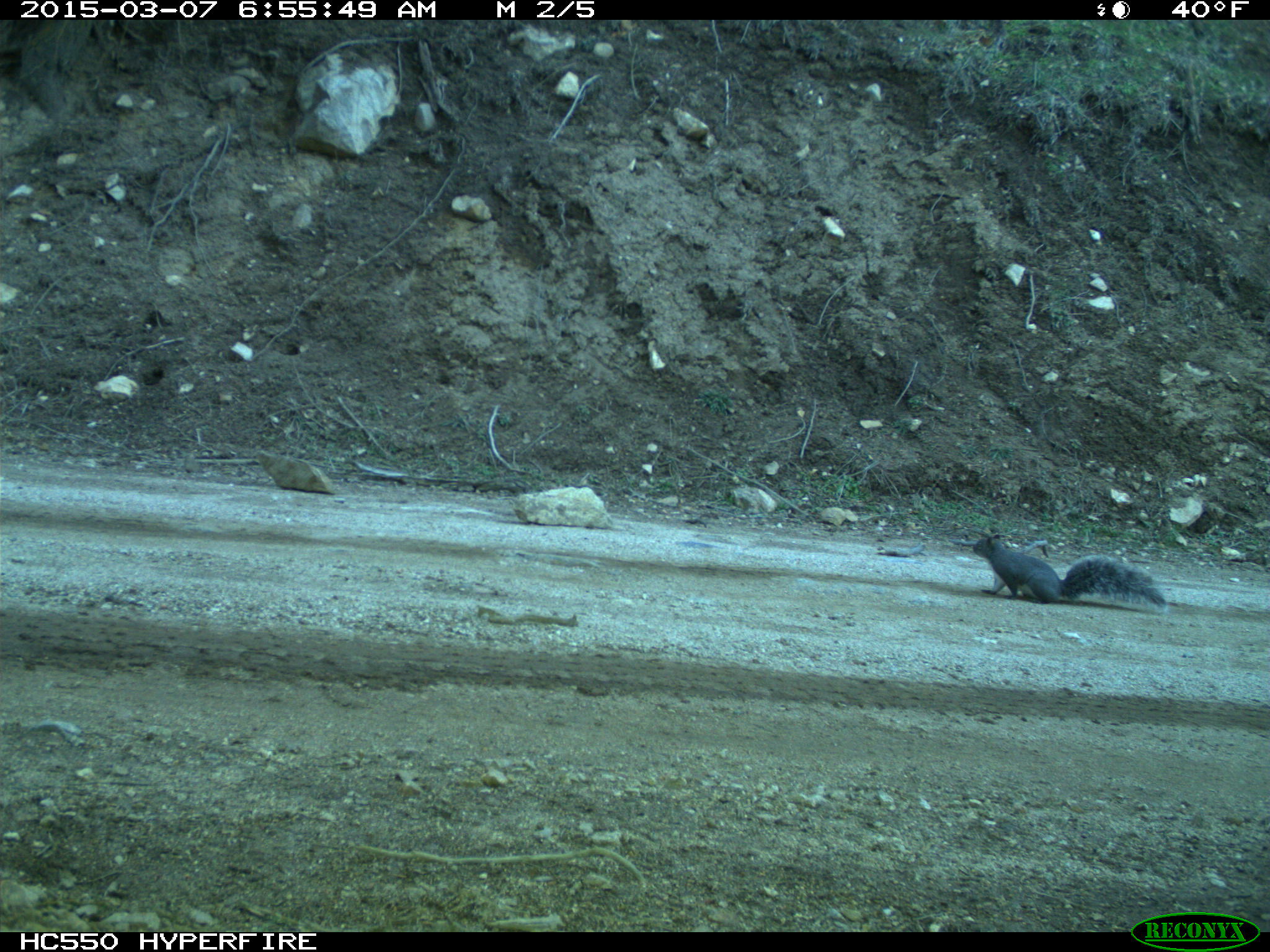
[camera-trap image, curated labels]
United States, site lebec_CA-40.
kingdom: Animalia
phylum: Chordata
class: Mammalia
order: Rodentia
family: Sciuridae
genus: Sciurus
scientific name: Sciurus carolinensis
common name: eastern gray squirrel